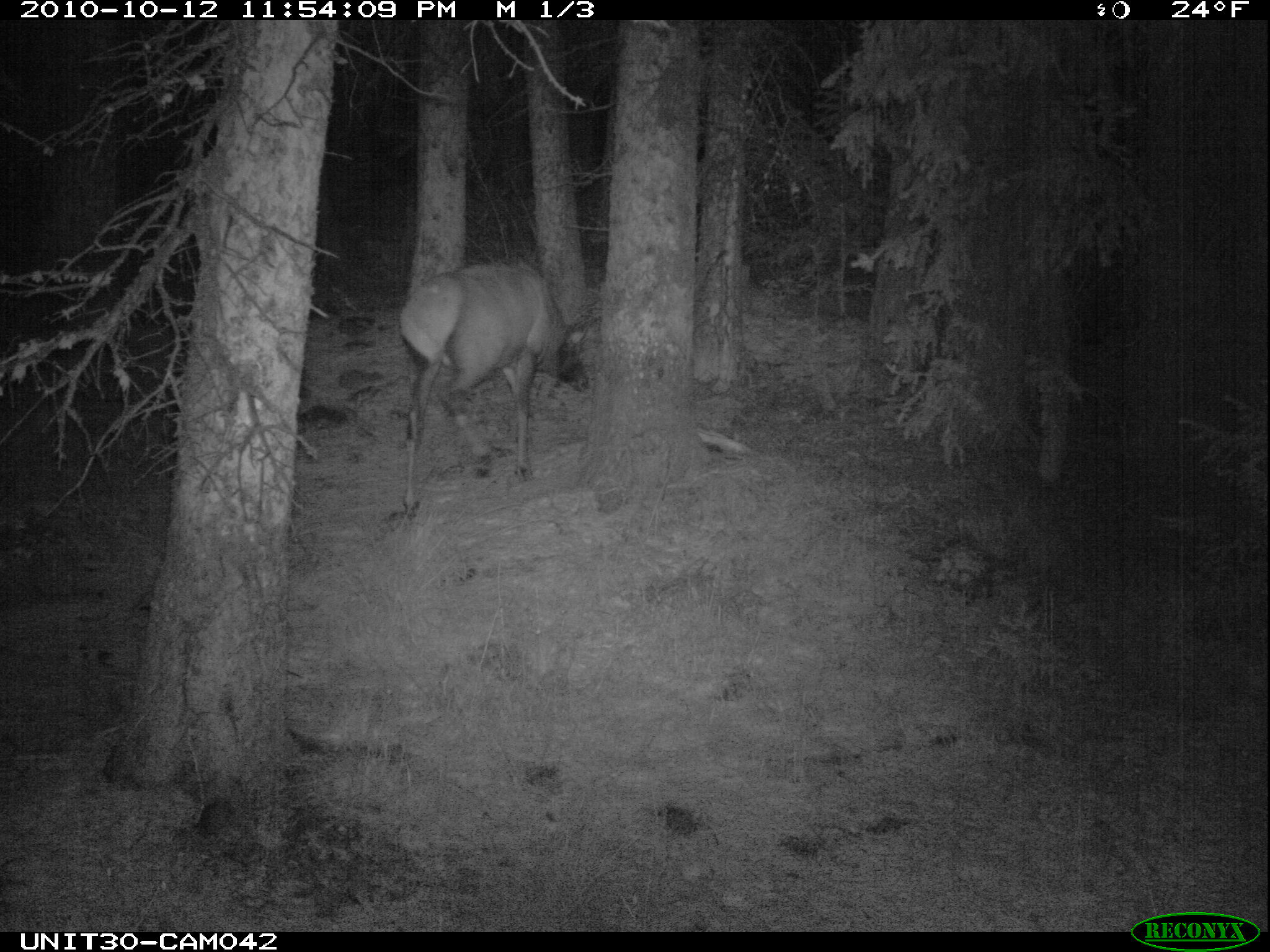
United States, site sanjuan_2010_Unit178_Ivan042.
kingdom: Animalia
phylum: Chordata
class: Mammalia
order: Artiodactyla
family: Cervidae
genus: Cervus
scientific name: Cervus elaphus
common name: red deer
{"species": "Cervus elaphus (red deer)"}